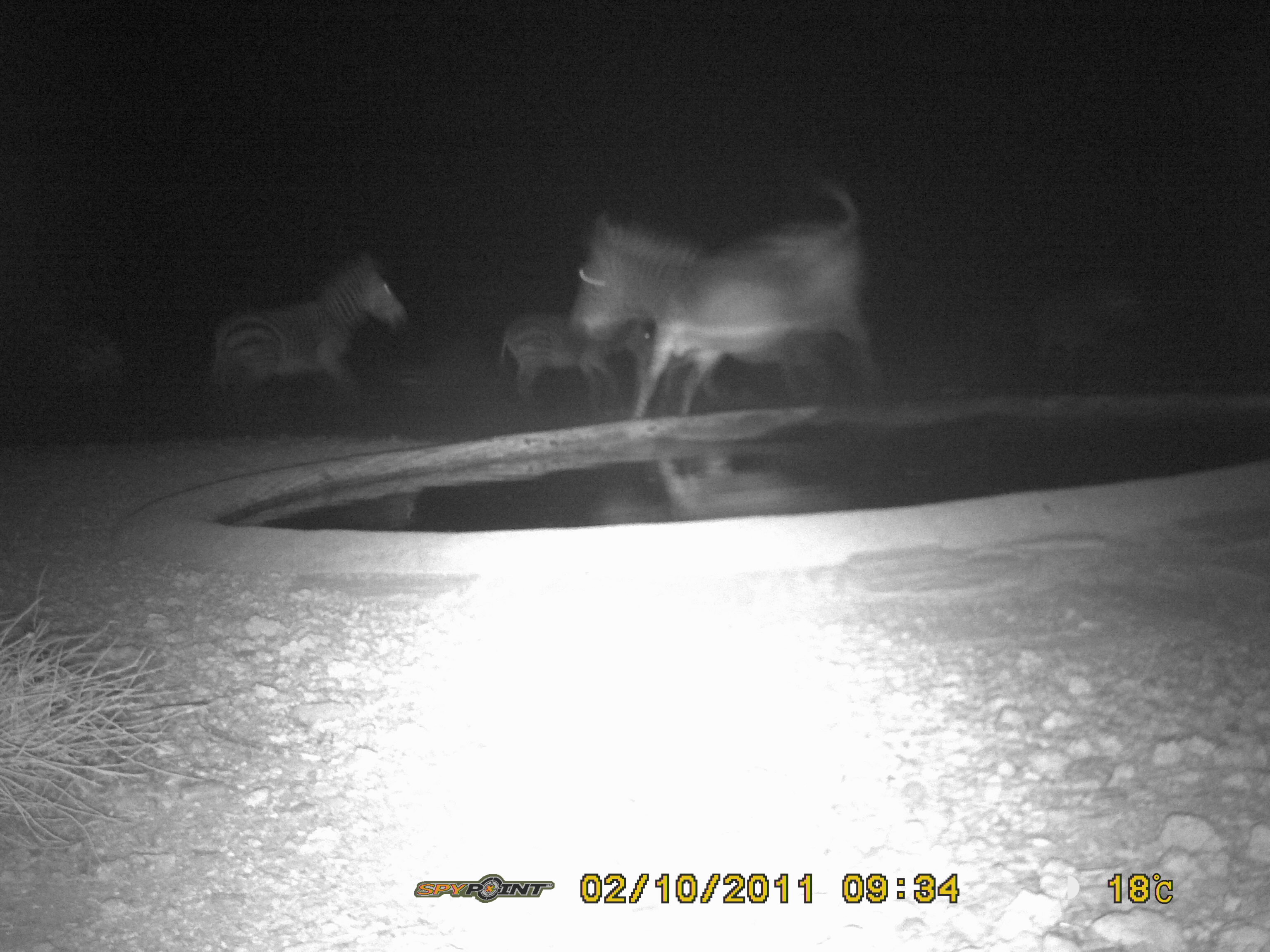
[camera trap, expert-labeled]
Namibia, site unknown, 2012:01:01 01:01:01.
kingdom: Animalia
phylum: Chordata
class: Mammalia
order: Perissodactyla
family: Equidae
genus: Equus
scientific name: Equus zebra hartmannae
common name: hartmann's mountain zebra